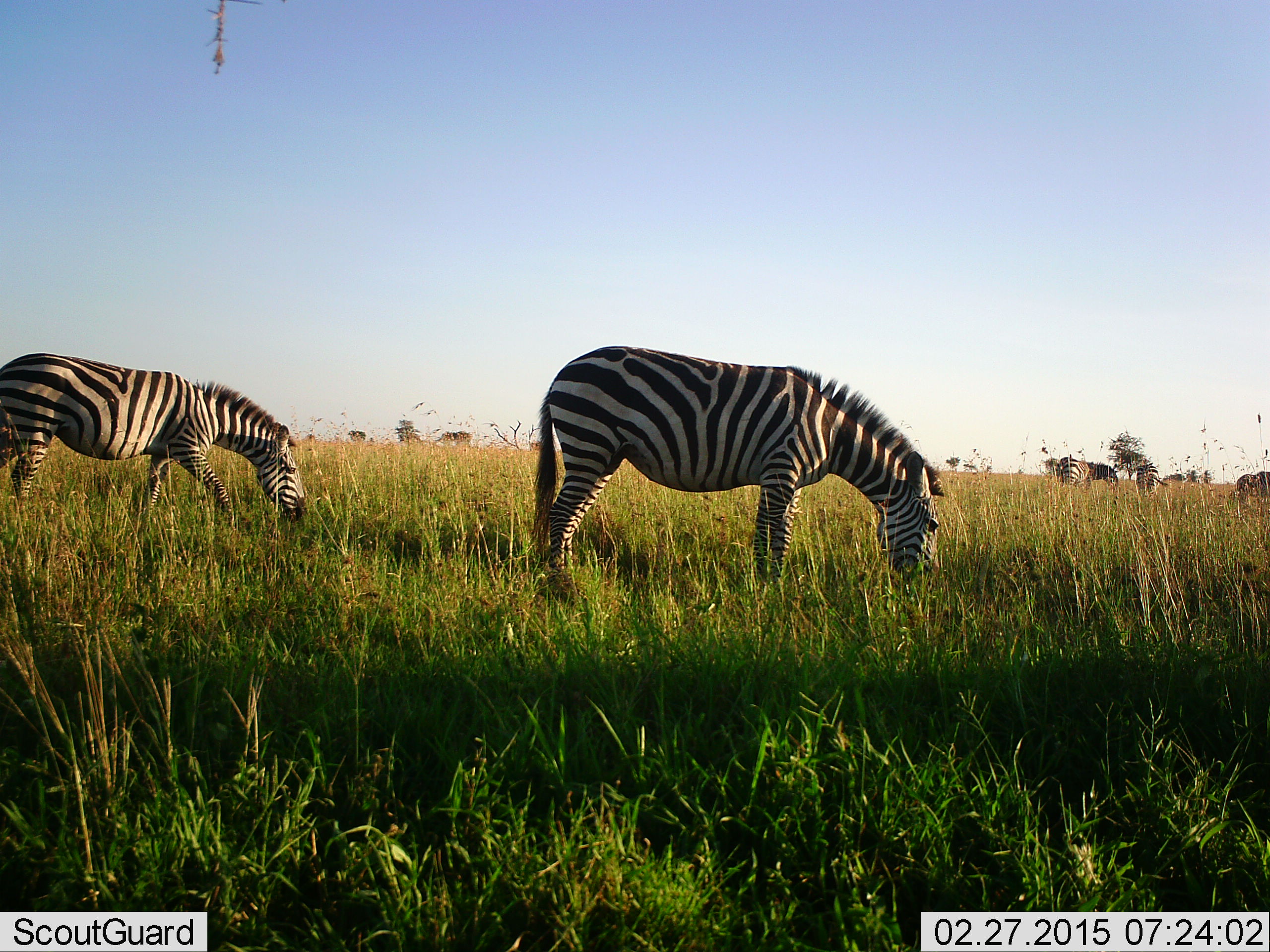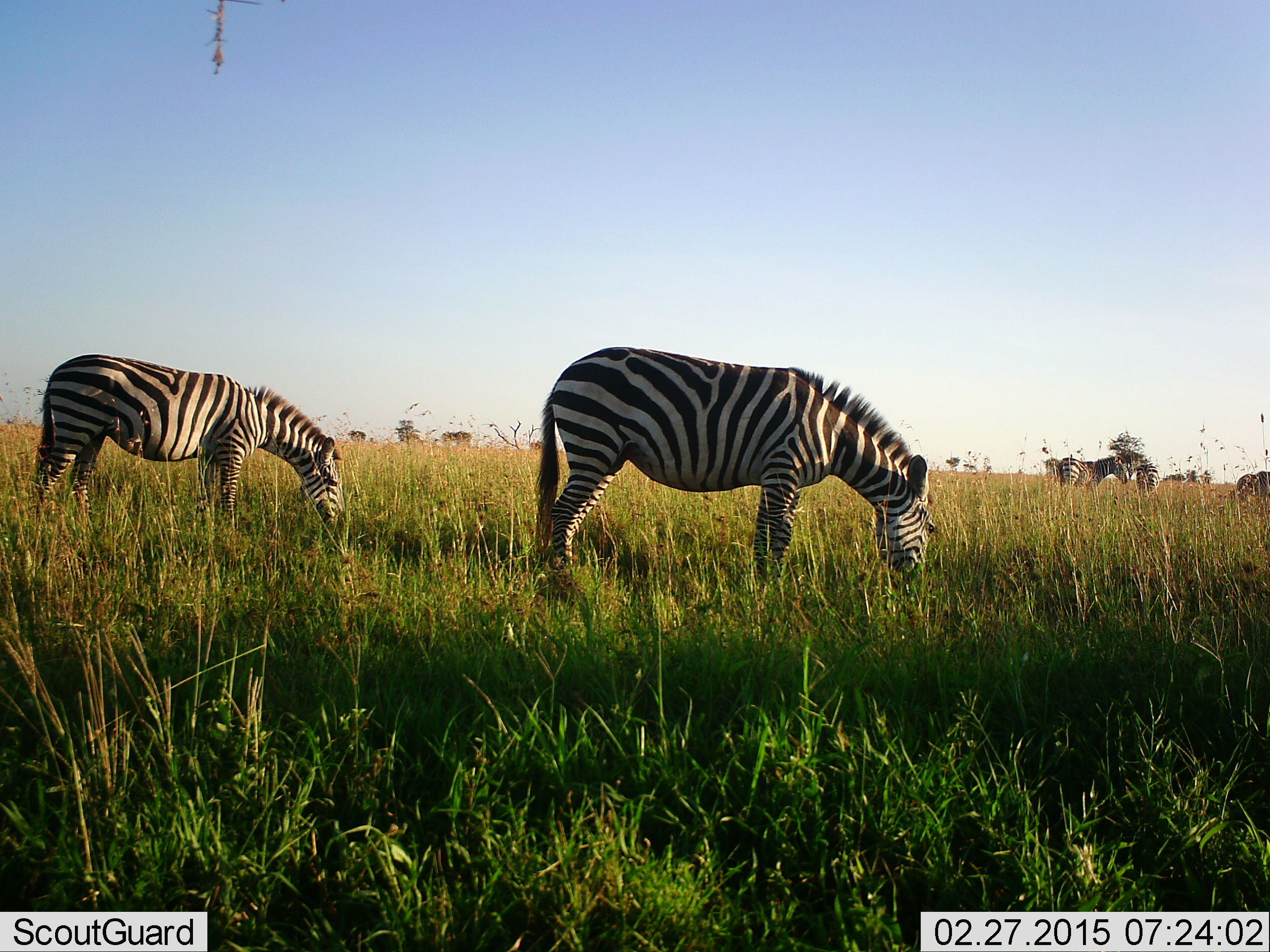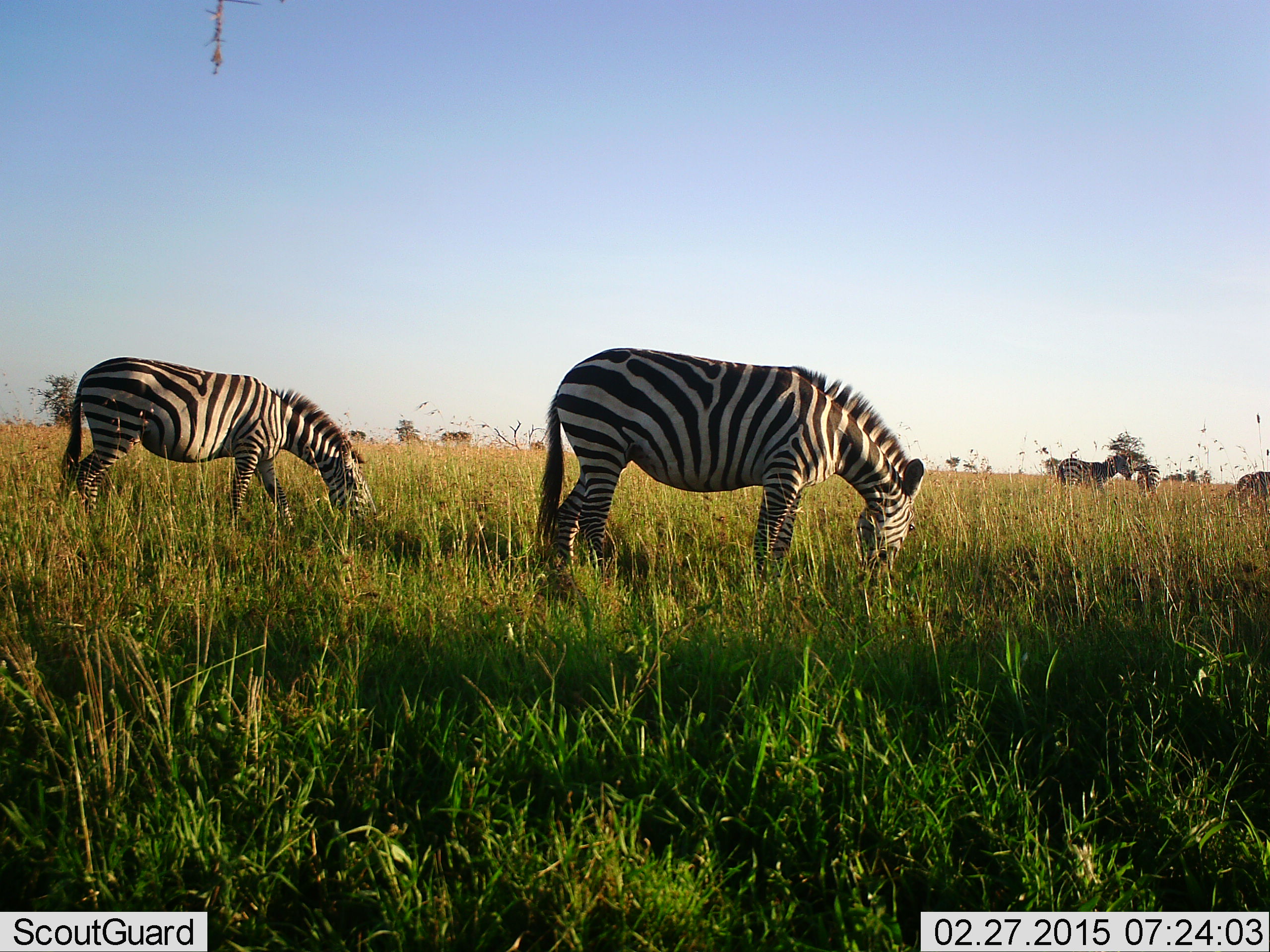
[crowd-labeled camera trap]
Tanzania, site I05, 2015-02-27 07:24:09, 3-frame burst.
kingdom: Animalia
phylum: Chordata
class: Mammalia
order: Perissodactyla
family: Equidae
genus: Equus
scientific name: Equus quagga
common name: plains zebra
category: zebra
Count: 6.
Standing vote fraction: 40%.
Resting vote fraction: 10%.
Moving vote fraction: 40%.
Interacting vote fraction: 10%.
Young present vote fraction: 10%.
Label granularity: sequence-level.